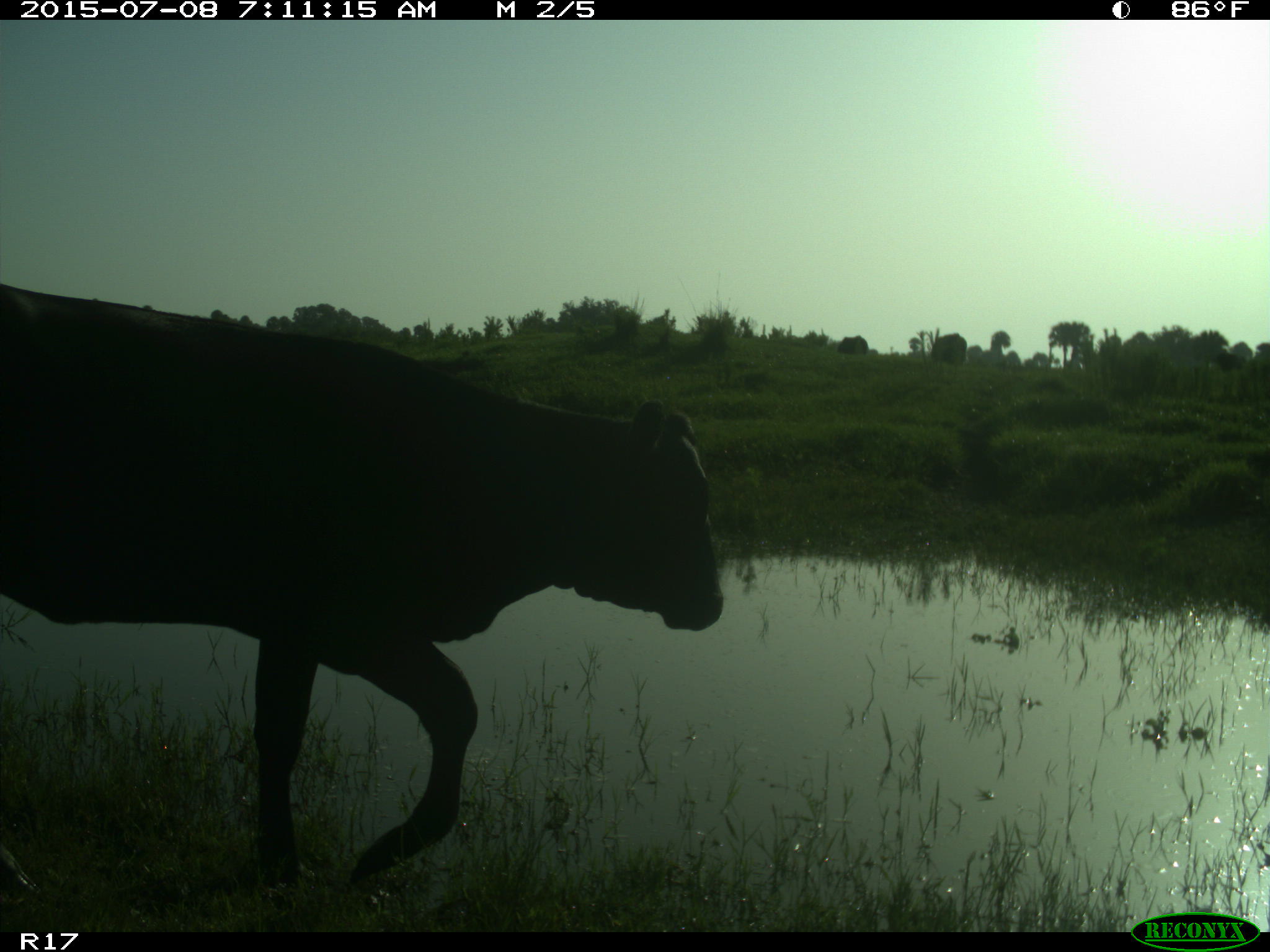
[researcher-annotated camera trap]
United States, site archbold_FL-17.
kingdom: Animalia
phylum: Chordata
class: Mammalia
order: Artiodactyla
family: Bovidae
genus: Bos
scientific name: Bos taurus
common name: domestic cow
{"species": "Bos taurus (domestic cow)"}